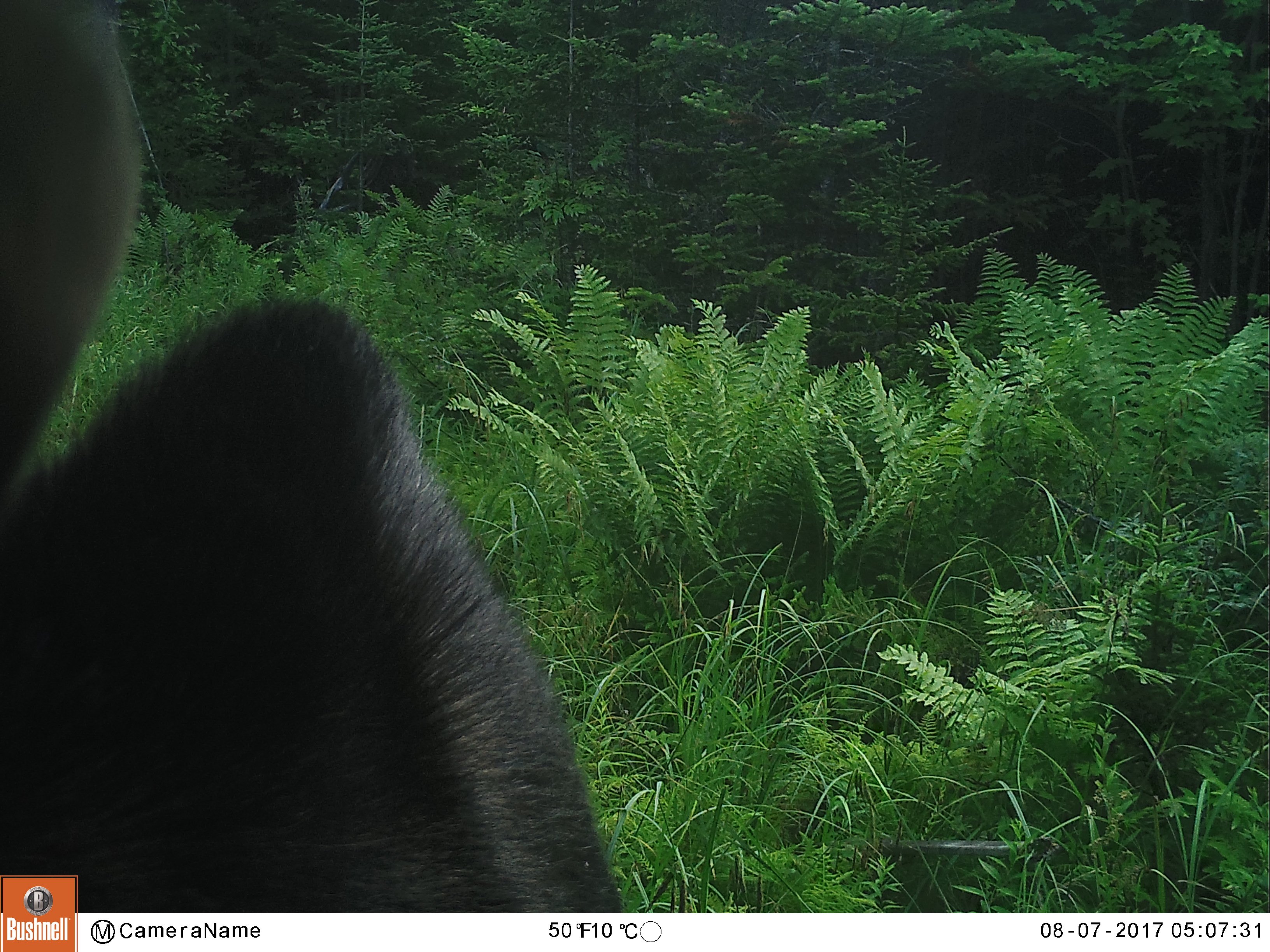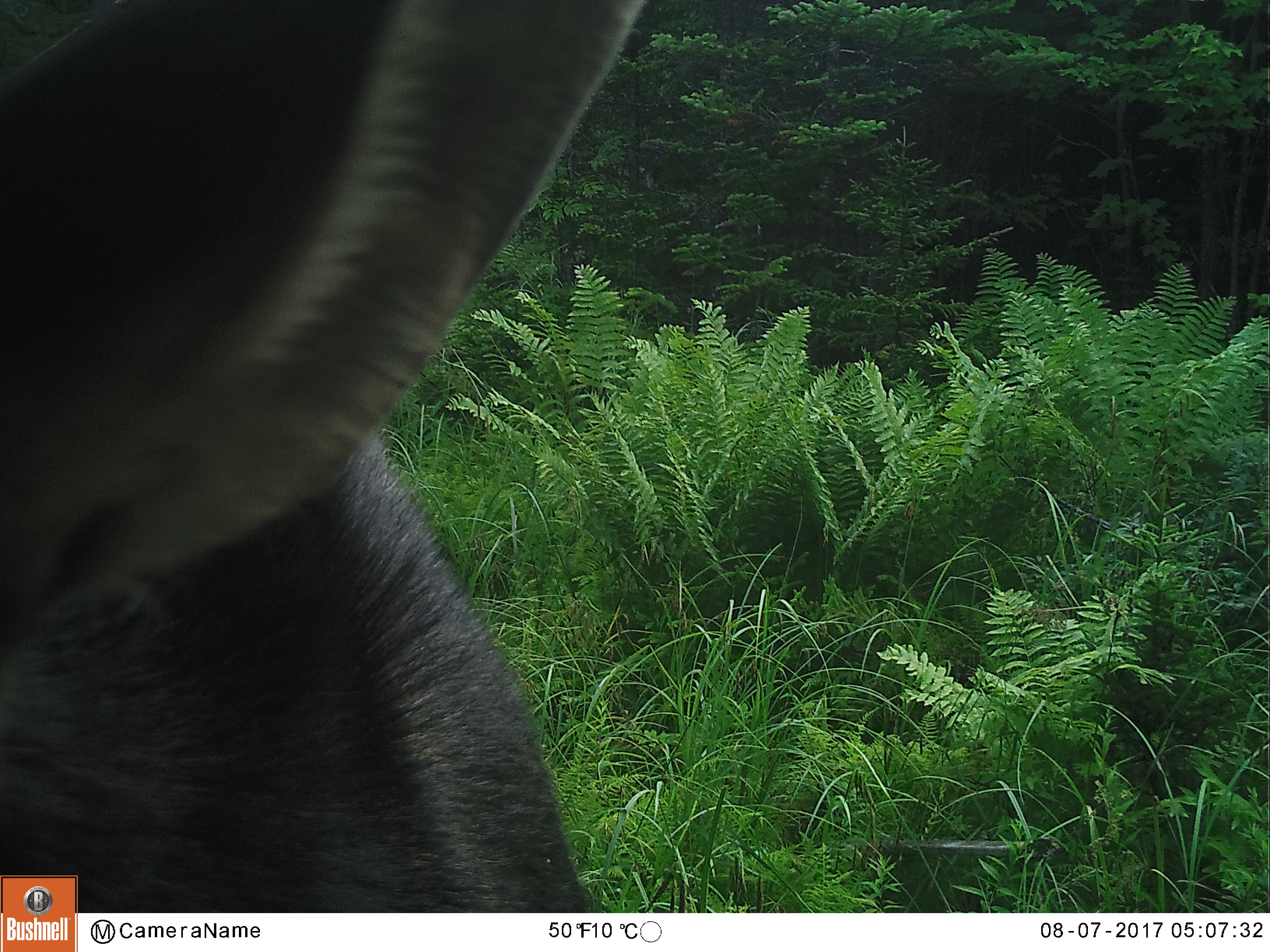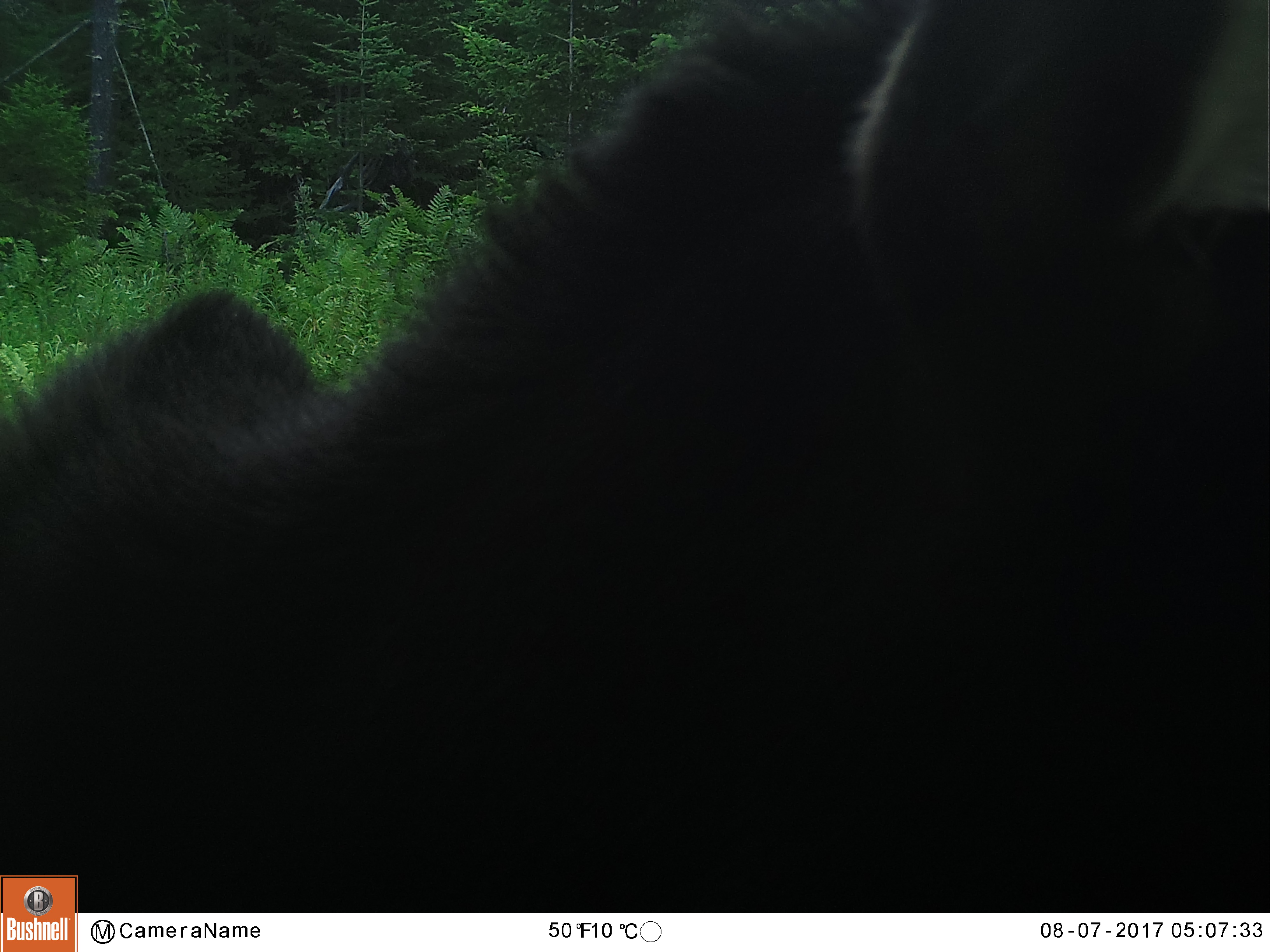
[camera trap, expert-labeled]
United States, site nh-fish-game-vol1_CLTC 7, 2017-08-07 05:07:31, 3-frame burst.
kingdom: Animalia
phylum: Chordata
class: Mammalia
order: Artiodactyla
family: Cervidae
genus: Alces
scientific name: Alces alces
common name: moose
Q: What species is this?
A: Moose (Alces alces).